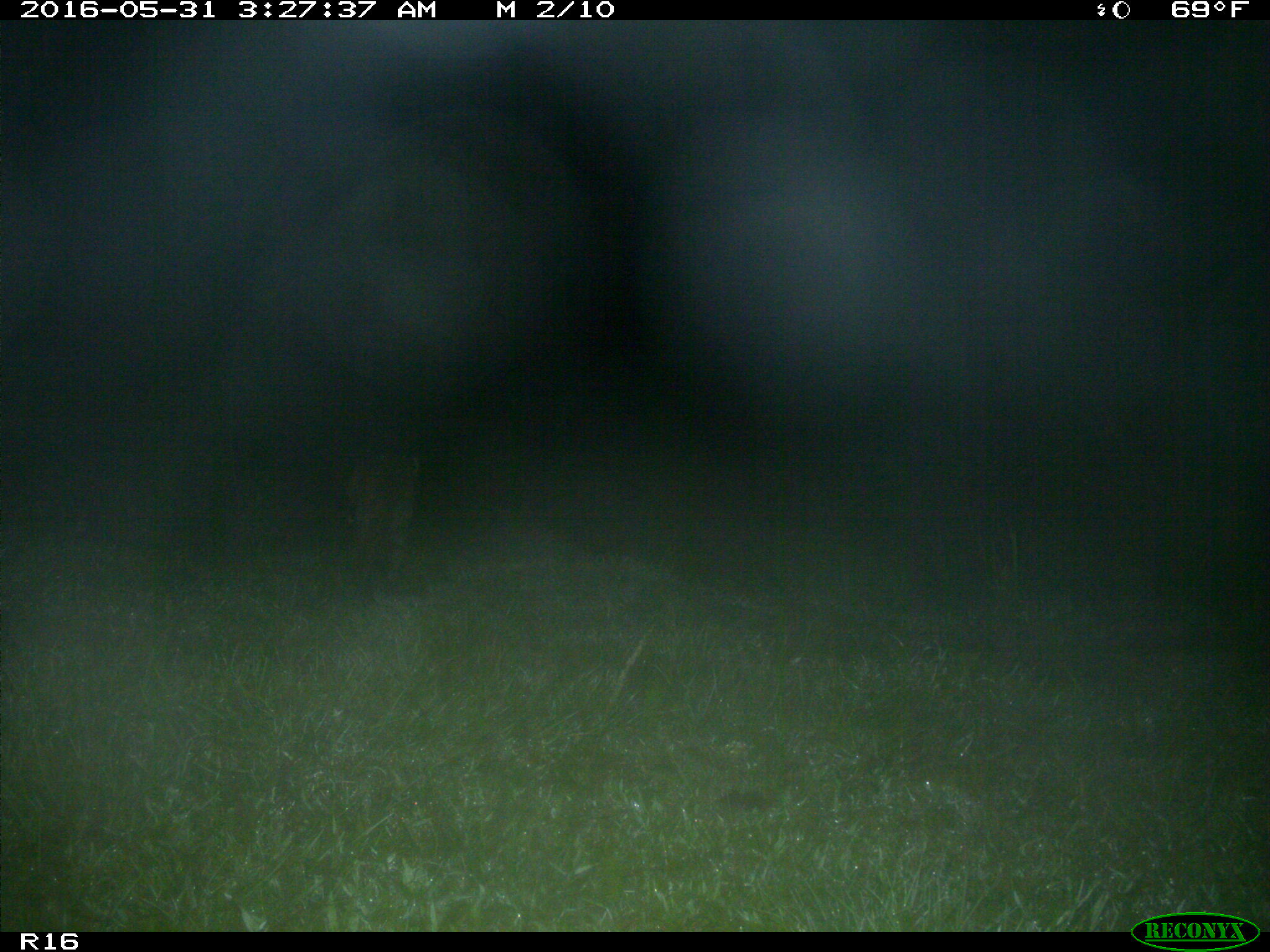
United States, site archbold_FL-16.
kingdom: Animalia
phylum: Chordata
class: Mammalia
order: Carnivora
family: Felidae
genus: Lynx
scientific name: Lynx rufus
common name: bobcat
Lynx rufus (bobcat).